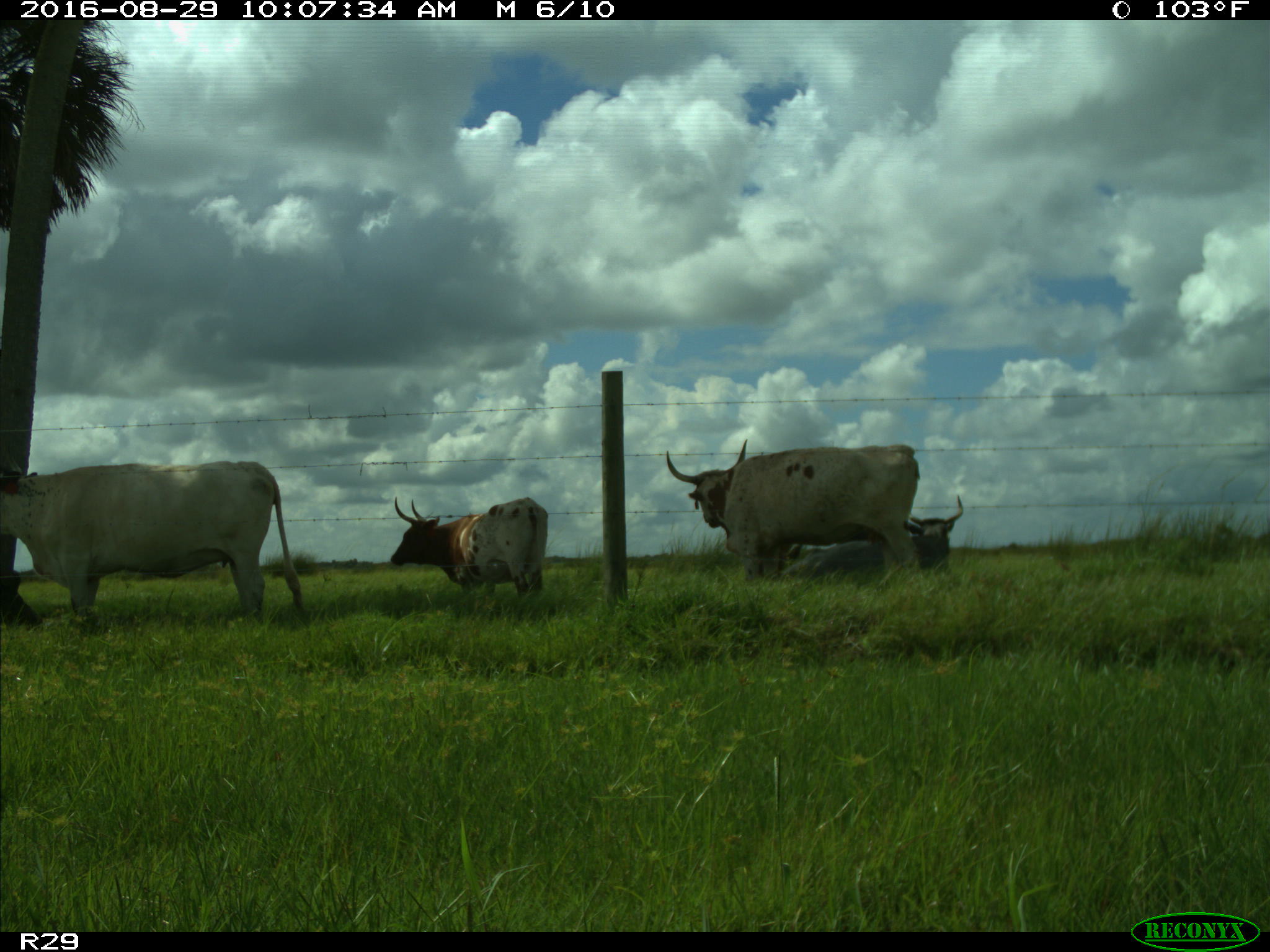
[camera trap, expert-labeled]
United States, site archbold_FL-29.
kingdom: Animalia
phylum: Chordata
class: Mammalia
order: Artiodactyla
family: Bovidae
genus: Bos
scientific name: Bos taurus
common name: domestic cow